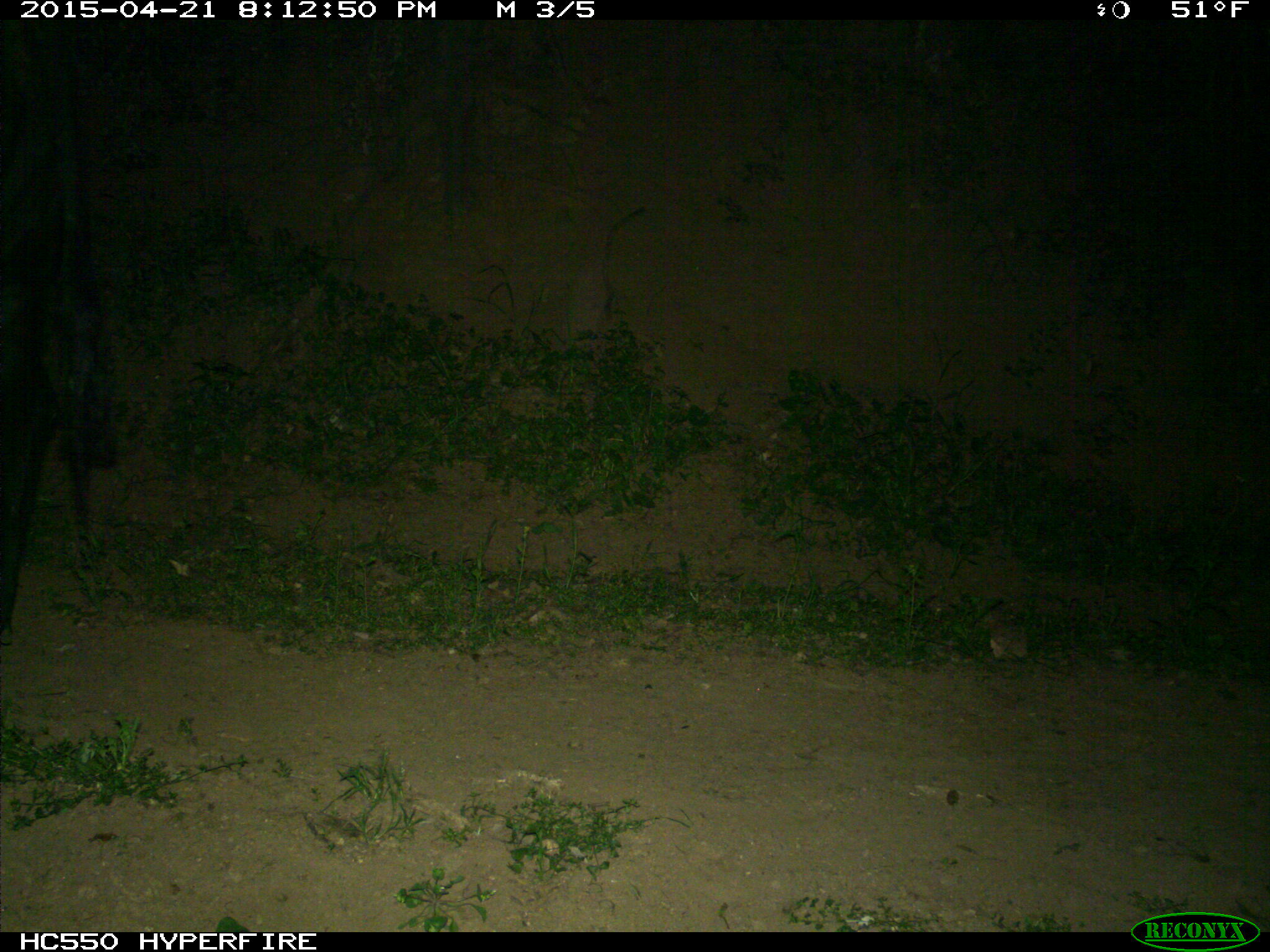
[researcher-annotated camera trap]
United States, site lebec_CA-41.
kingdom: Animalia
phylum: Chordata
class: Mammalia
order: Artiodactyla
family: Bovidae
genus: Bos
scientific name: Bos taurus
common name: domestic cow